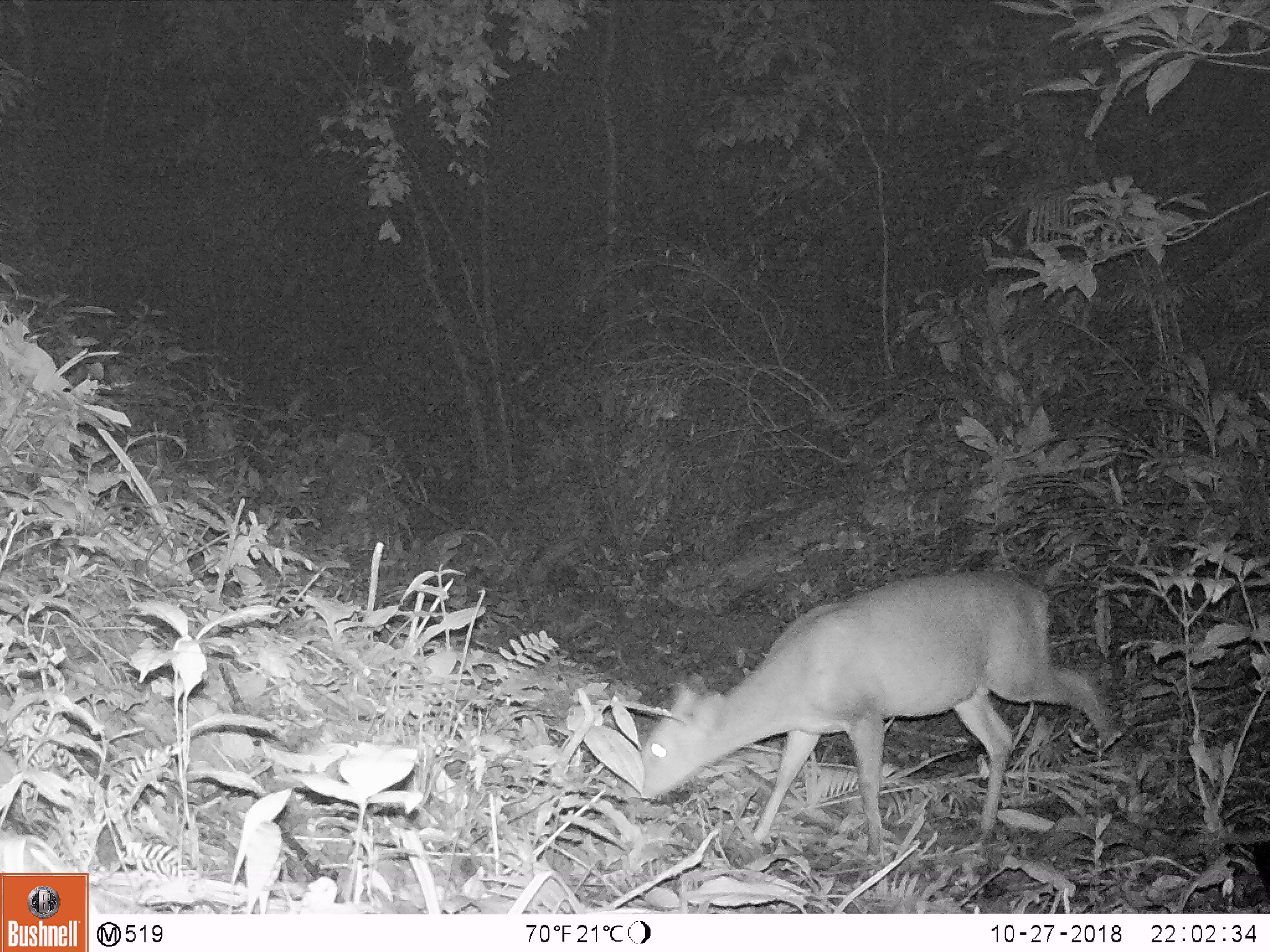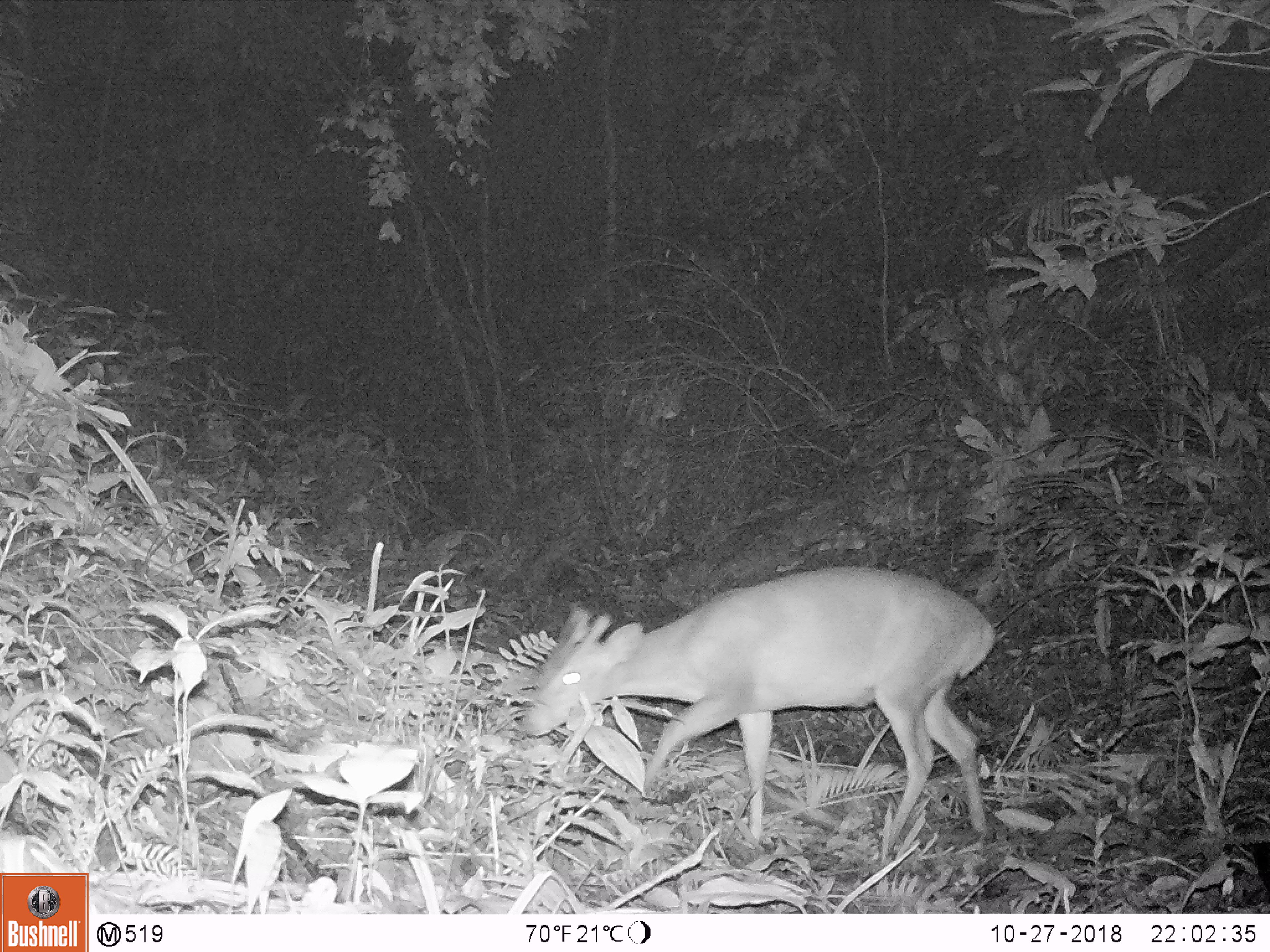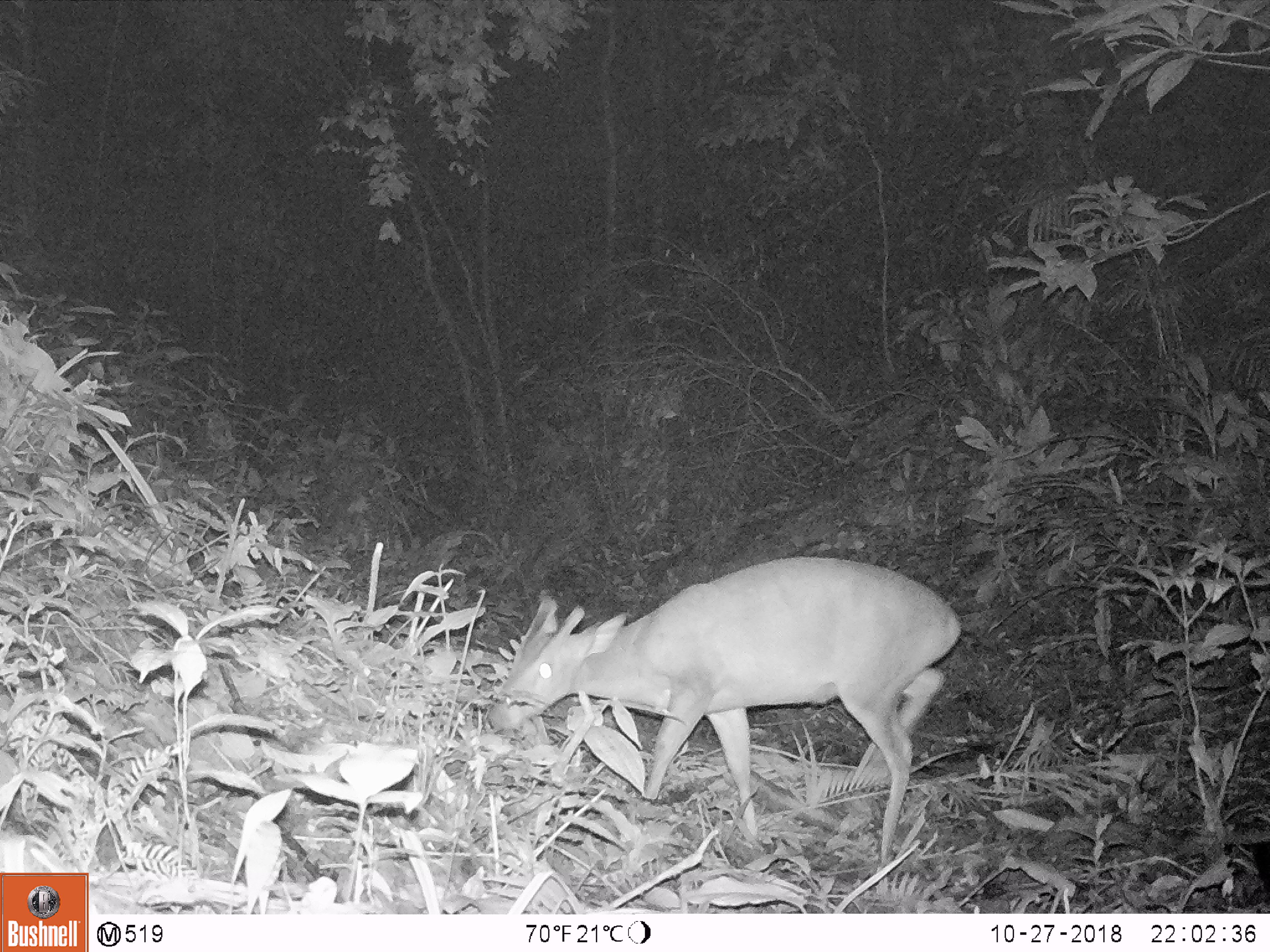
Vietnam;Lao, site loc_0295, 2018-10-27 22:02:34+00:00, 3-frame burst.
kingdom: Animalia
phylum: Chordata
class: Mammalia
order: Artiodactyla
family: Cervidae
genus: Muntiacus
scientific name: Muntiacus vuquangensis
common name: large-antlered muntjac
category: large antlered muntjac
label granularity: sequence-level